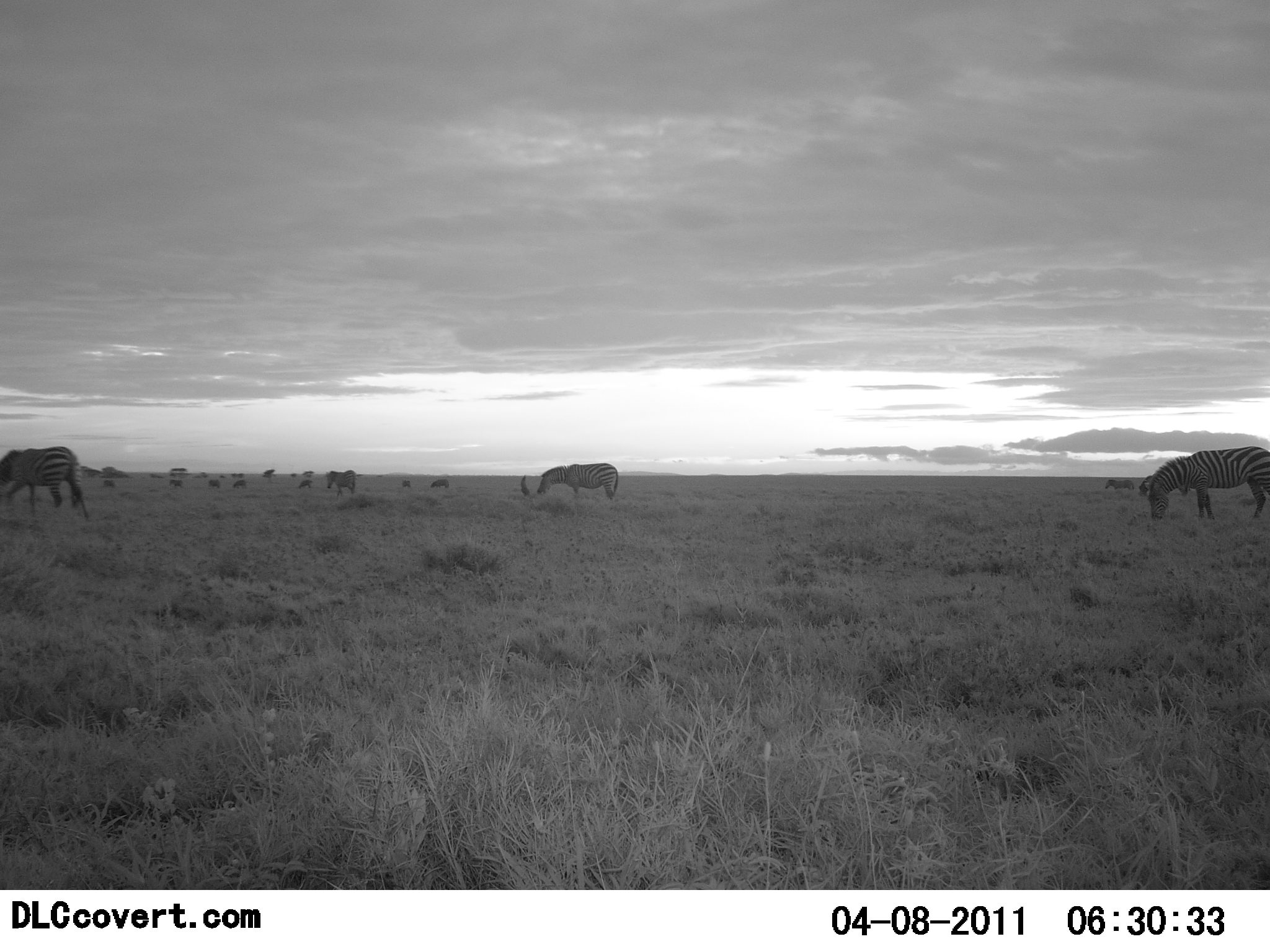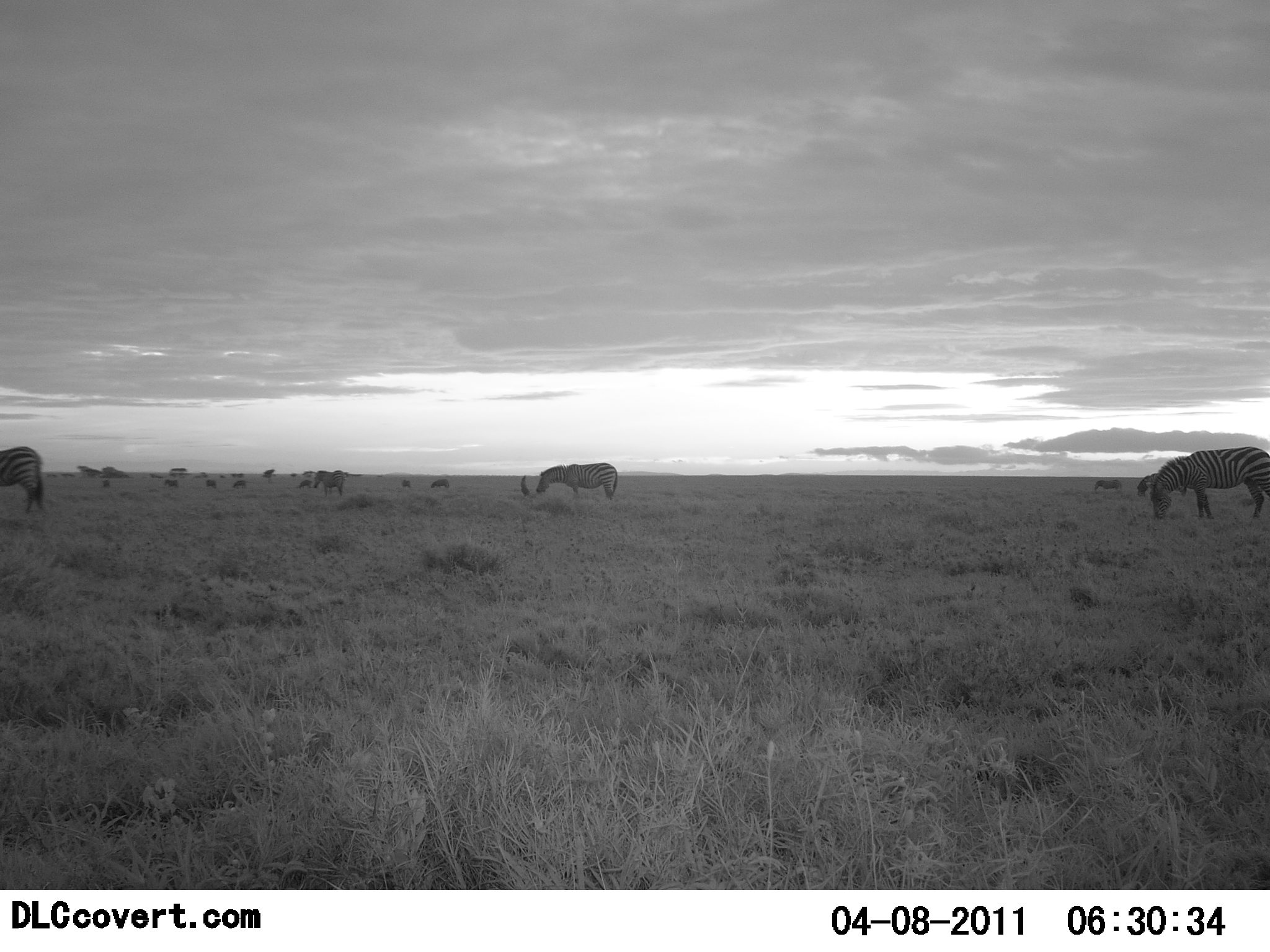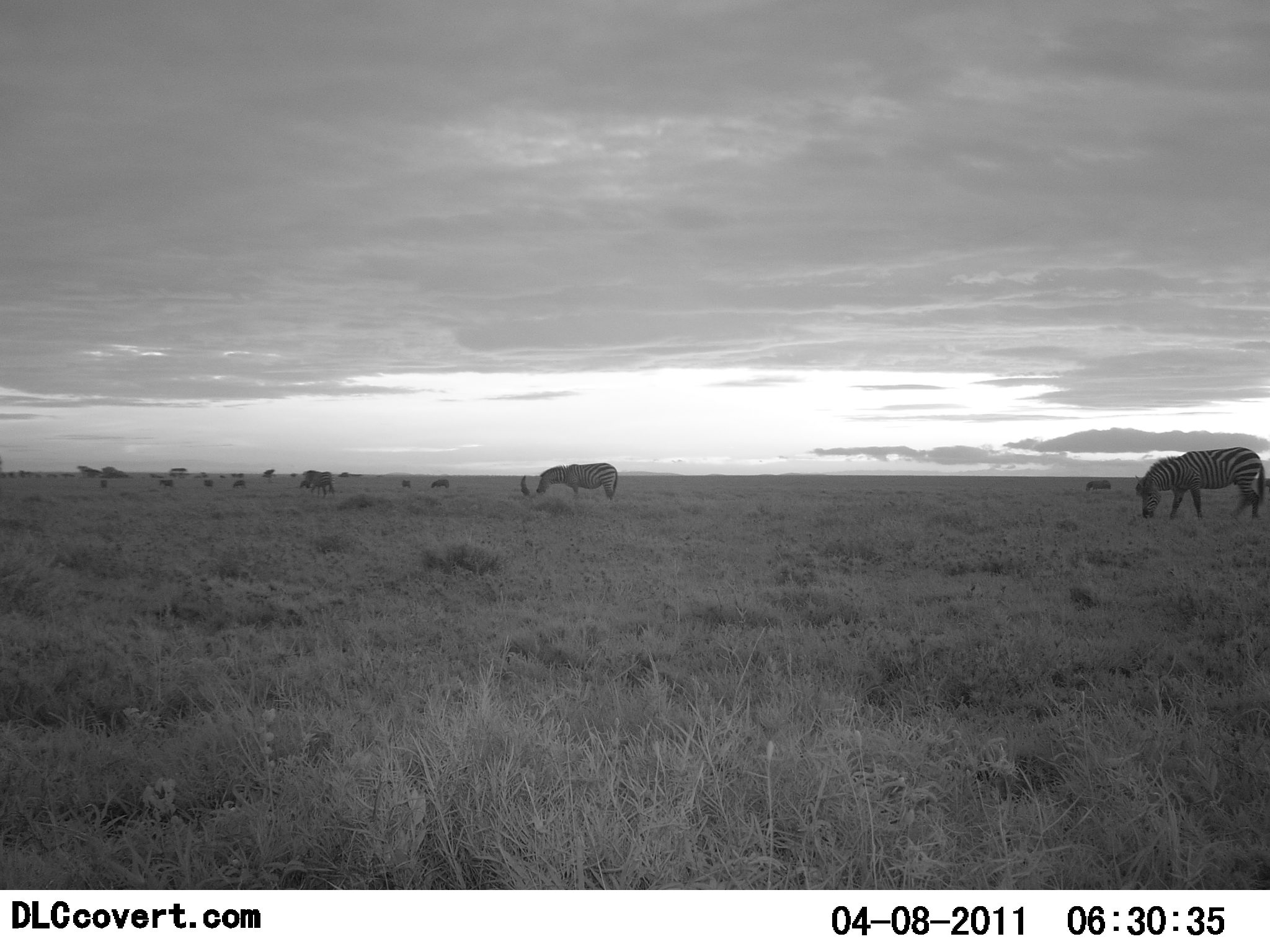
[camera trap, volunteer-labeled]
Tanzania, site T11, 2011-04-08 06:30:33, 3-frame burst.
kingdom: Animalia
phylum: Chordata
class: Mammalia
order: Perissodactyla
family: Equidae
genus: Equus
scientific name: Equus quagga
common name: plains zebra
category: zebra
Zebra (plains zebra) (Equus quagga), count 11-50. Behavior (volunteer vote fractions): standing 45%, resting 0%, moving 45%, interacting 0%. Young present (vote fraction): 0%. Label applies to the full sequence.